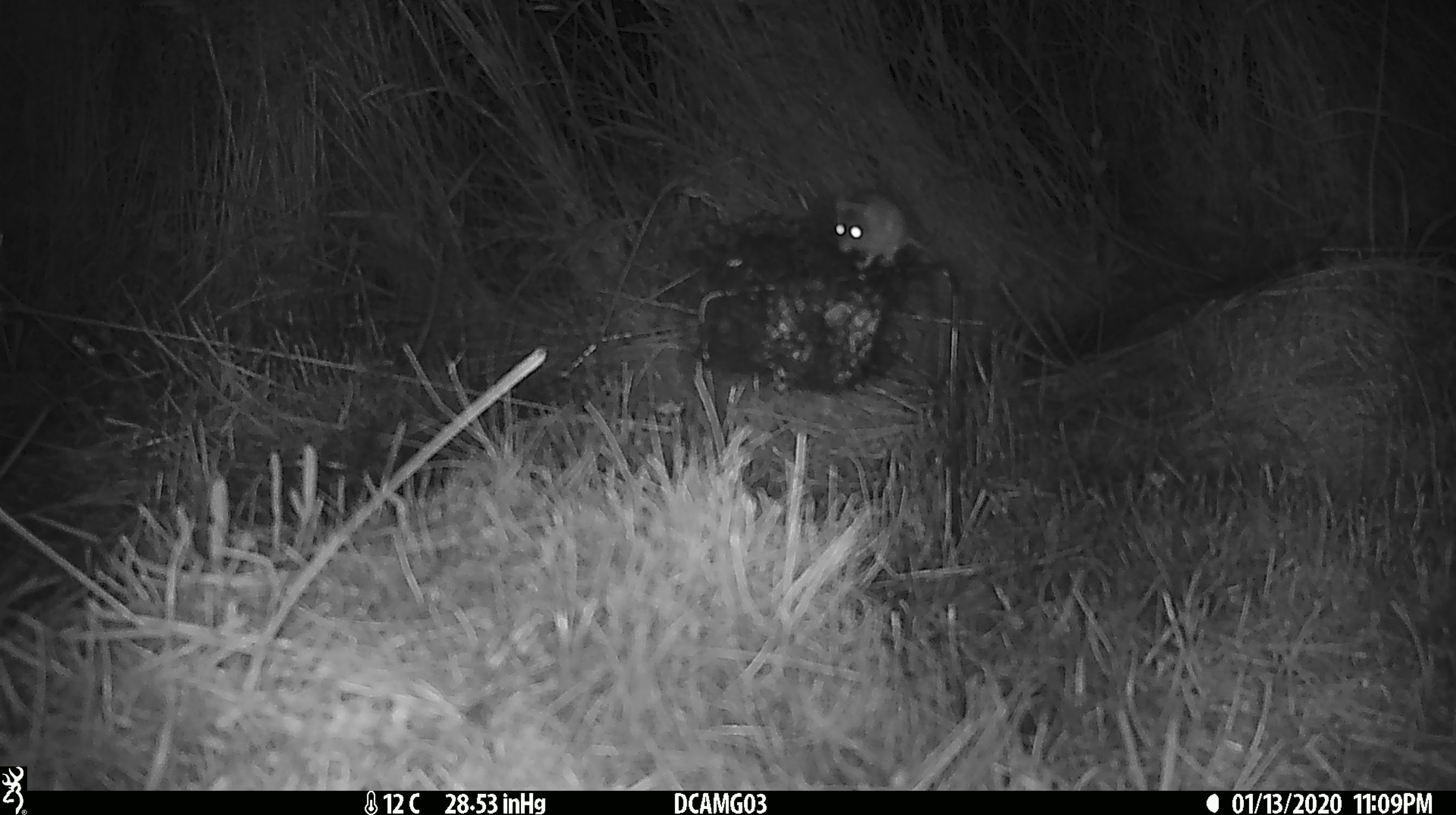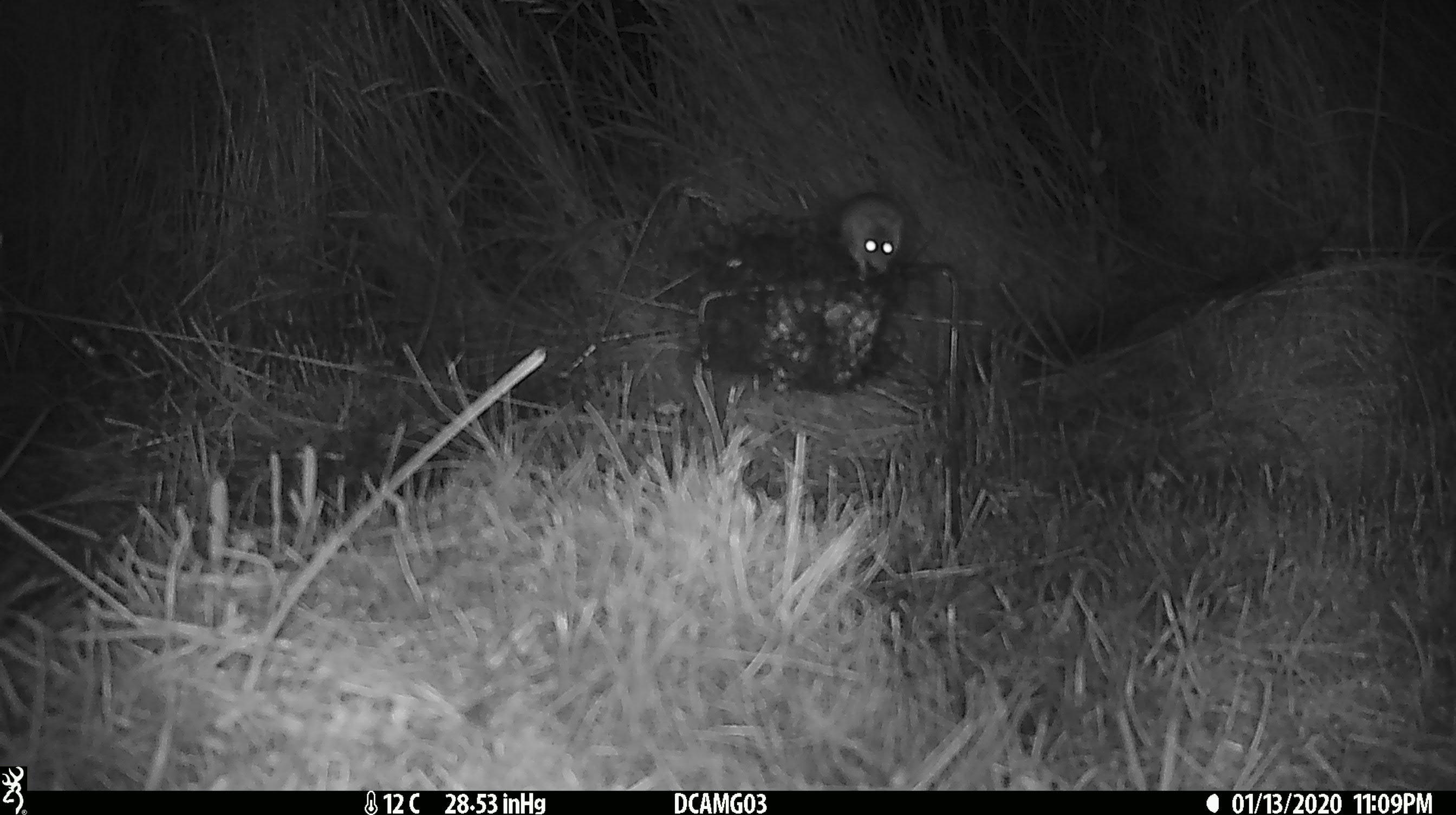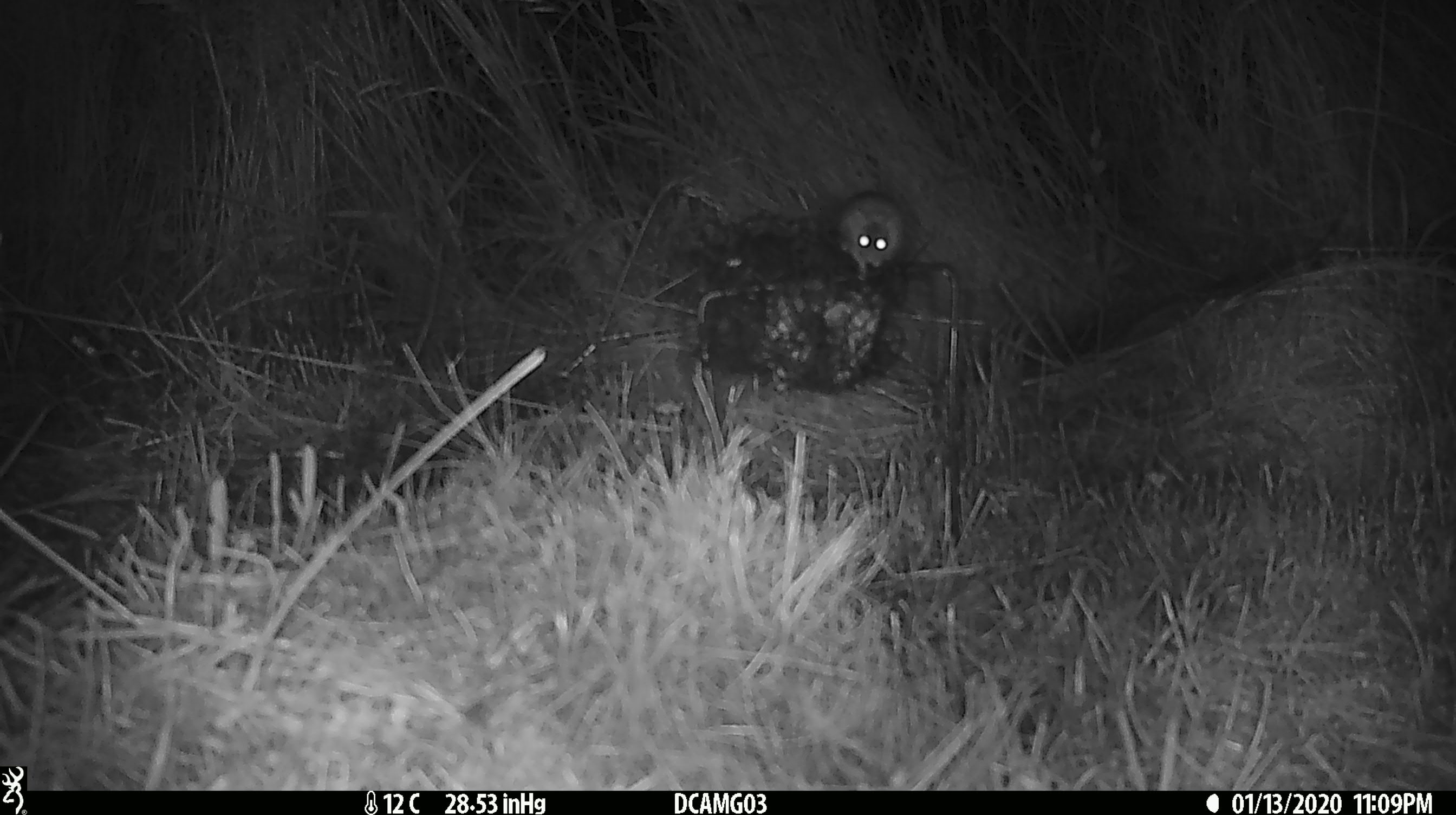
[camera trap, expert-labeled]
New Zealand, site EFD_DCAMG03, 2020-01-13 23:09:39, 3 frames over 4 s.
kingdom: Animalia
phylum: Chordata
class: Mammalia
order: Rodentia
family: Muridae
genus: Mus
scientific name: Mus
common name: mouse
Mouse (Mus).